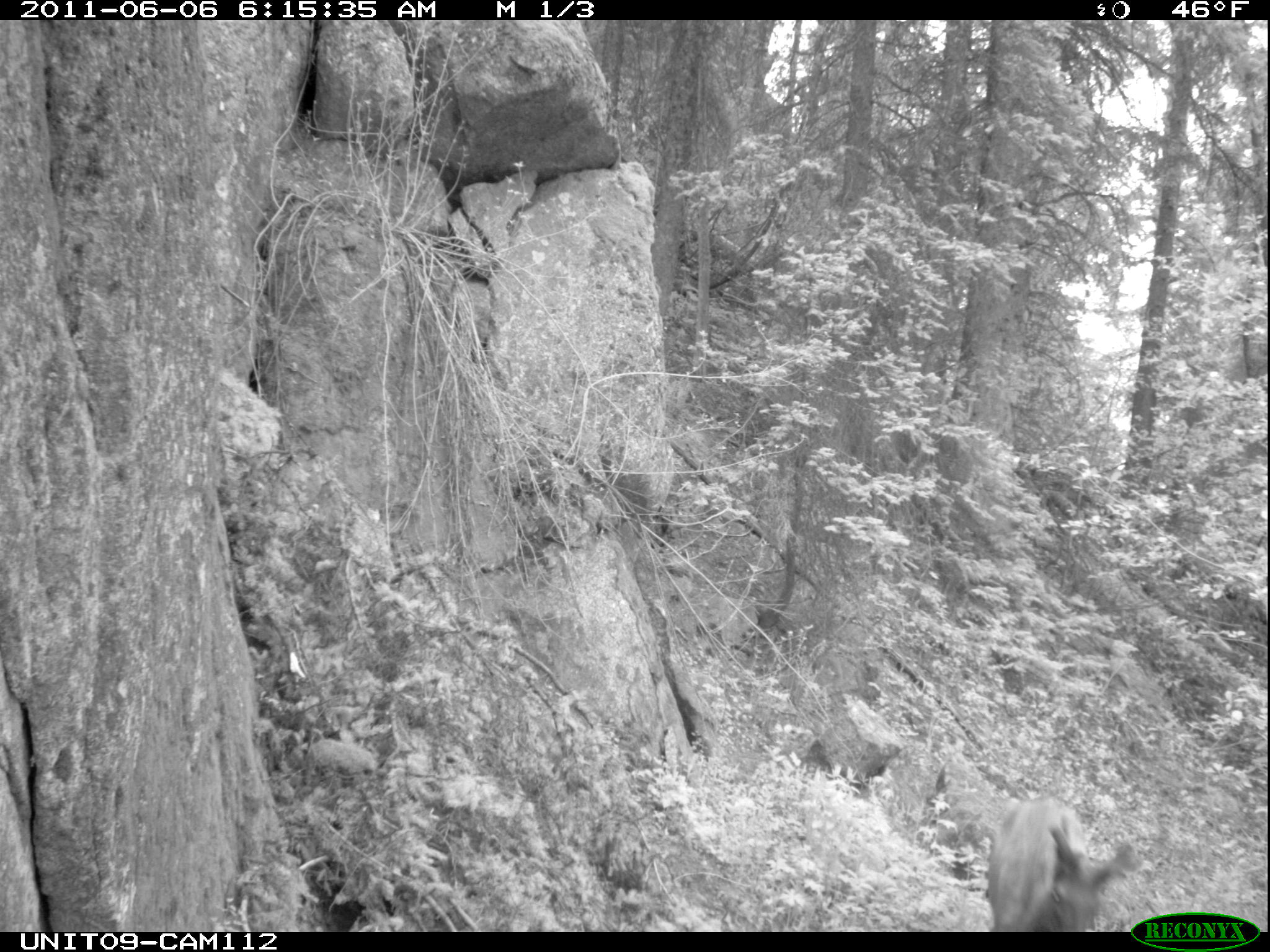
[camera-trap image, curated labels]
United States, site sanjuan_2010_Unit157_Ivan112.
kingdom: Animalia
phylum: Chordata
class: Mammalia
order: Artiodactyla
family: Cervidae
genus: Cervus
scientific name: Cervus elaphus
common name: red deer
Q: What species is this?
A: Cervus elaphus (red deer).